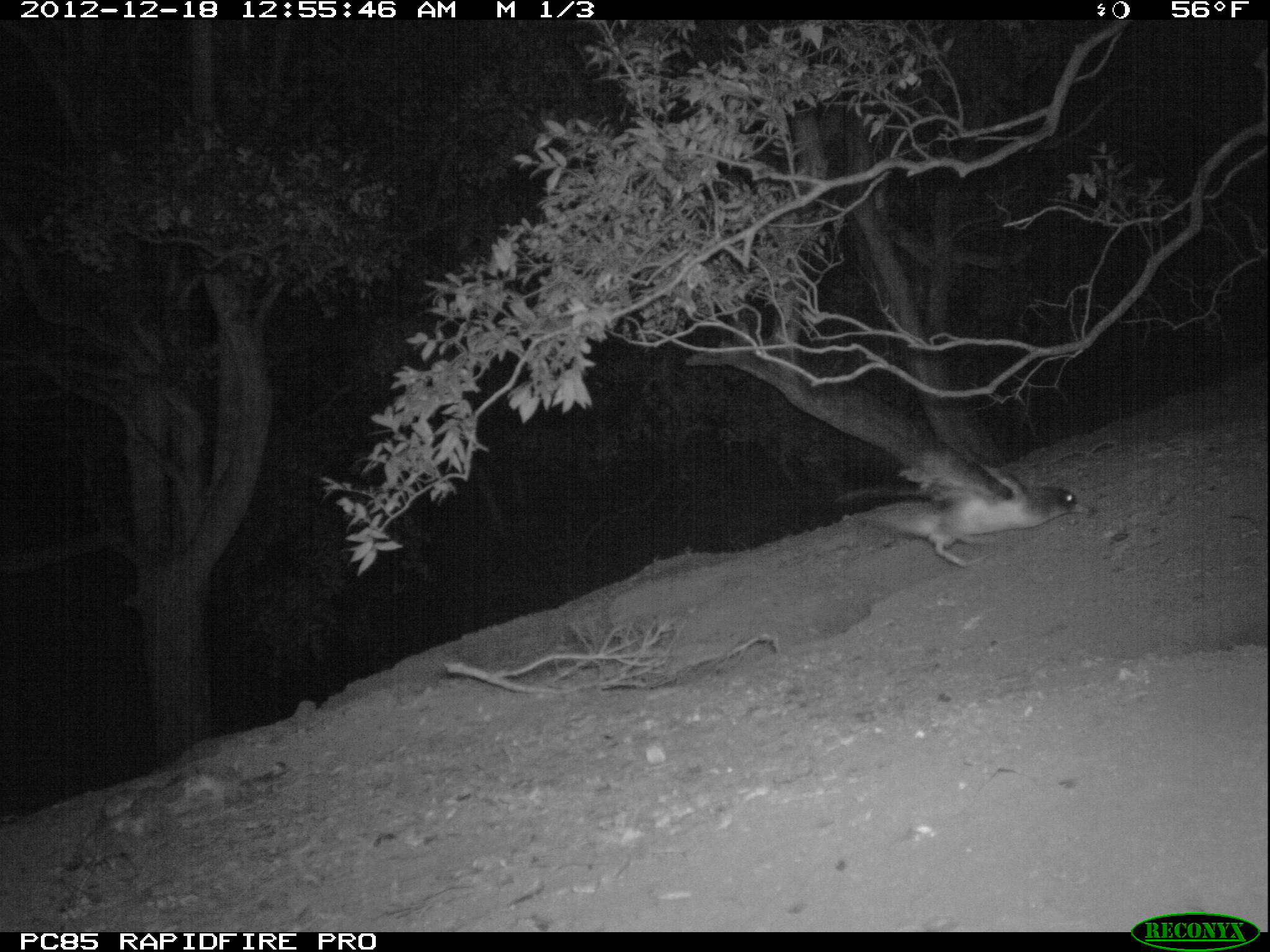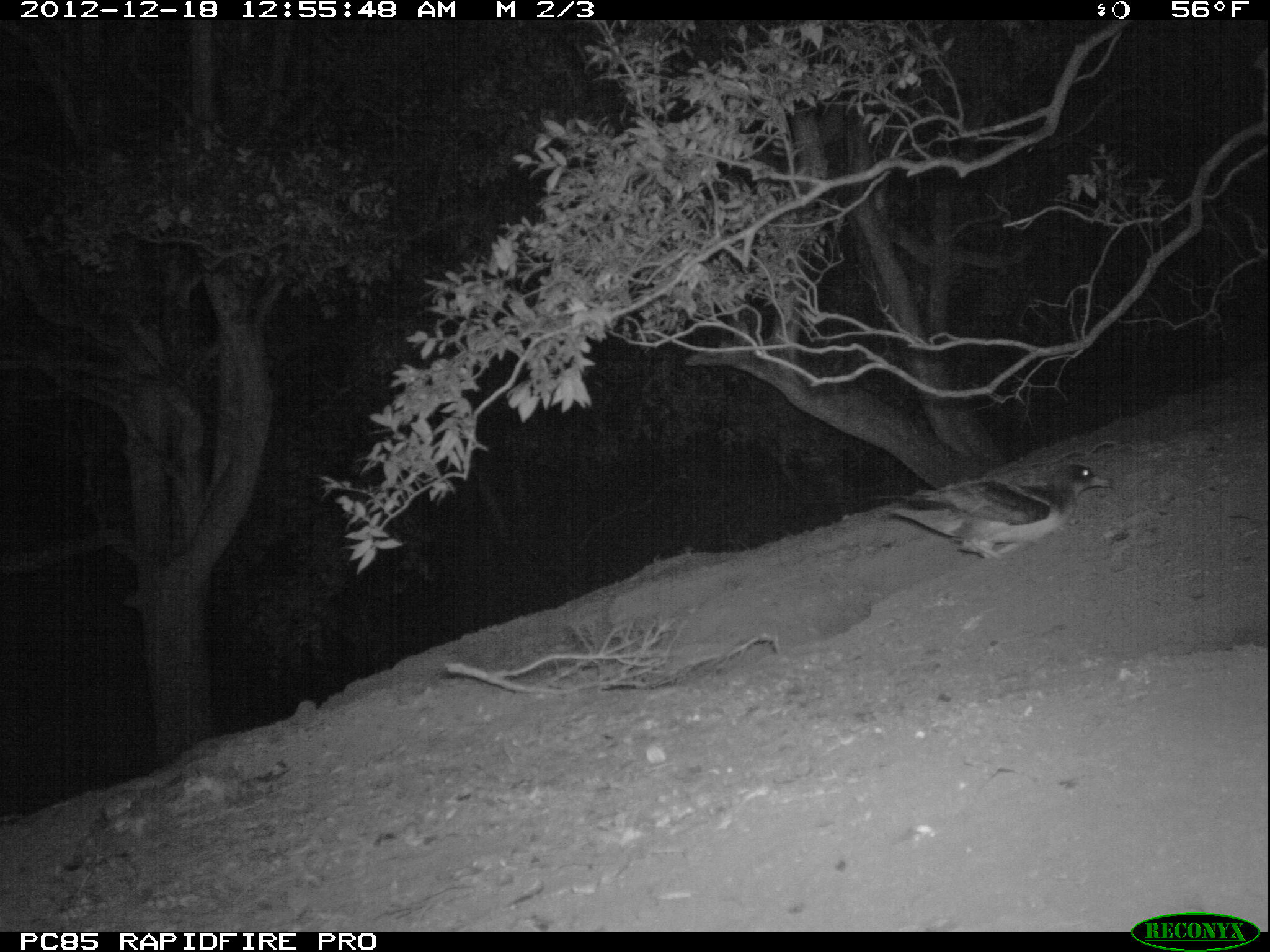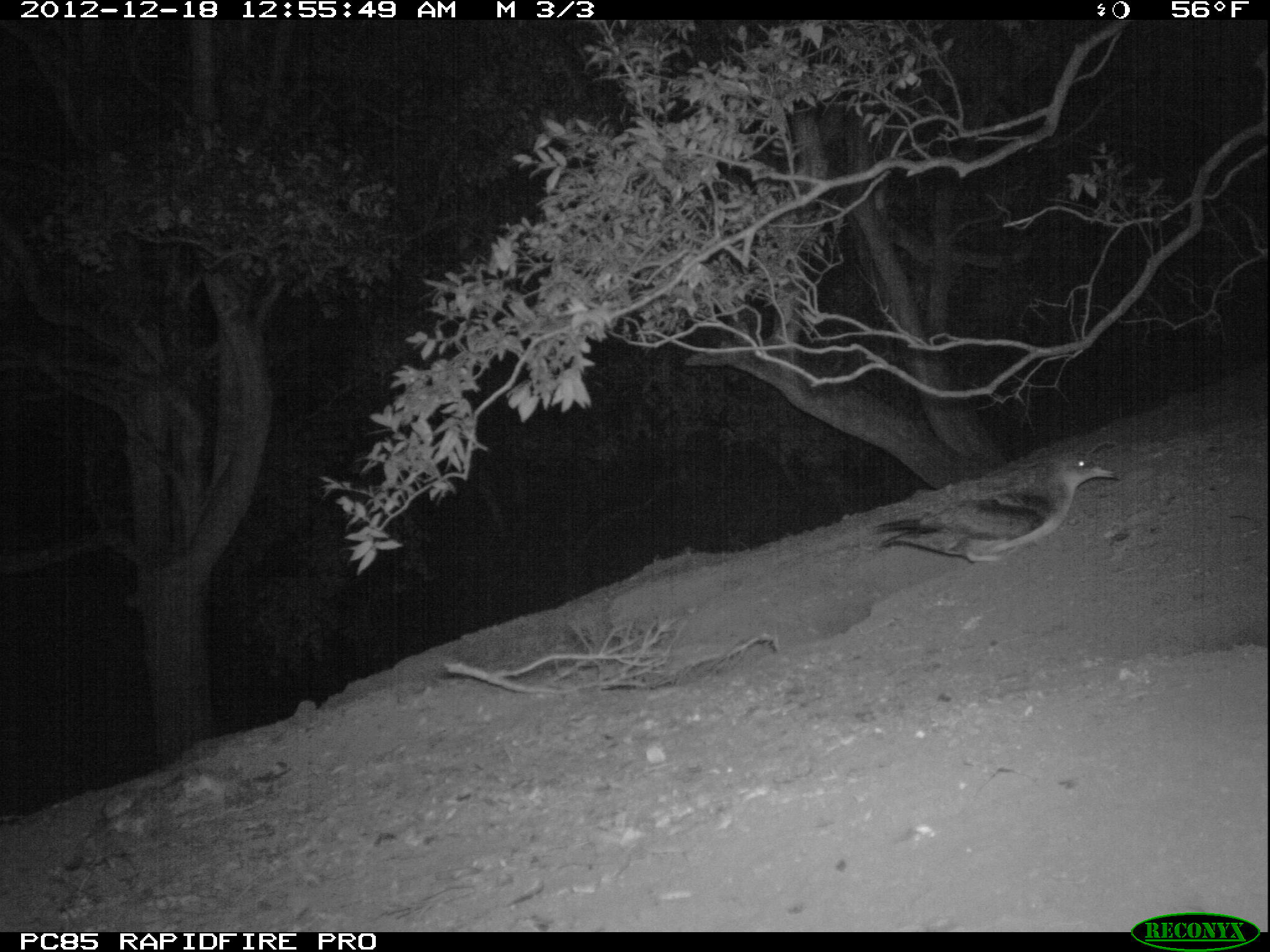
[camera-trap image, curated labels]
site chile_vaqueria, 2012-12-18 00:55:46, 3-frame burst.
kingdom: Animalia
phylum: Chordata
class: Aves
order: Procellariiformes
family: Procellariidae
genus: Calonectris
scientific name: Calonectris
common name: shearwater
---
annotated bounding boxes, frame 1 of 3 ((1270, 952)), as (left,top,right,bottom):
shearwater: (815,433,1087,568)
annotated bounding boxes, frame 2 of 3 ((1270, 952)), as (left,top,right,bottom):
shearwater: (877,464,1115,566)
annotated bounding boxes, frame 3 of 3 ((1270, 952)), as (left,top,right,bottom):
shearwater: (866,449,1124,568)